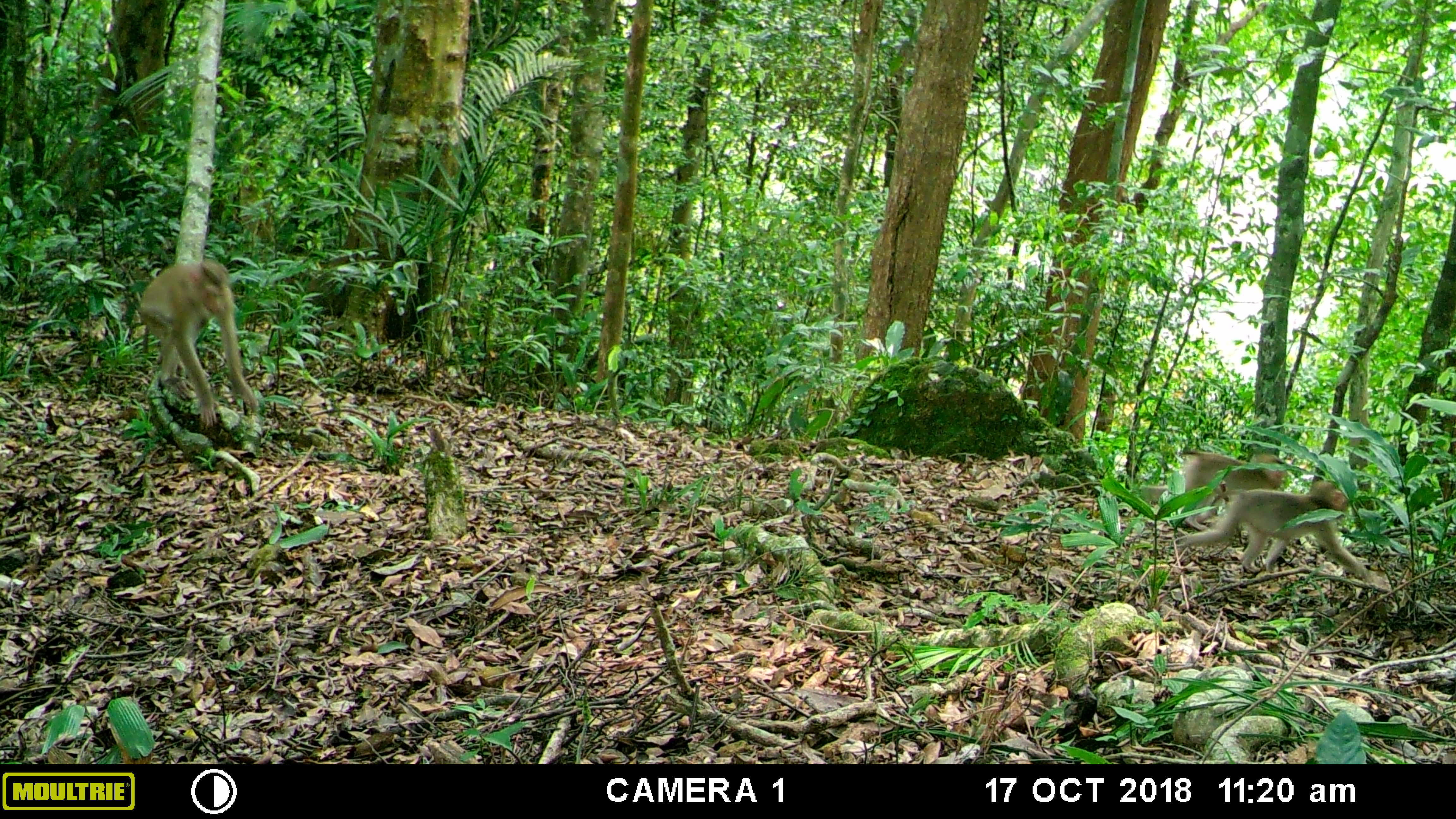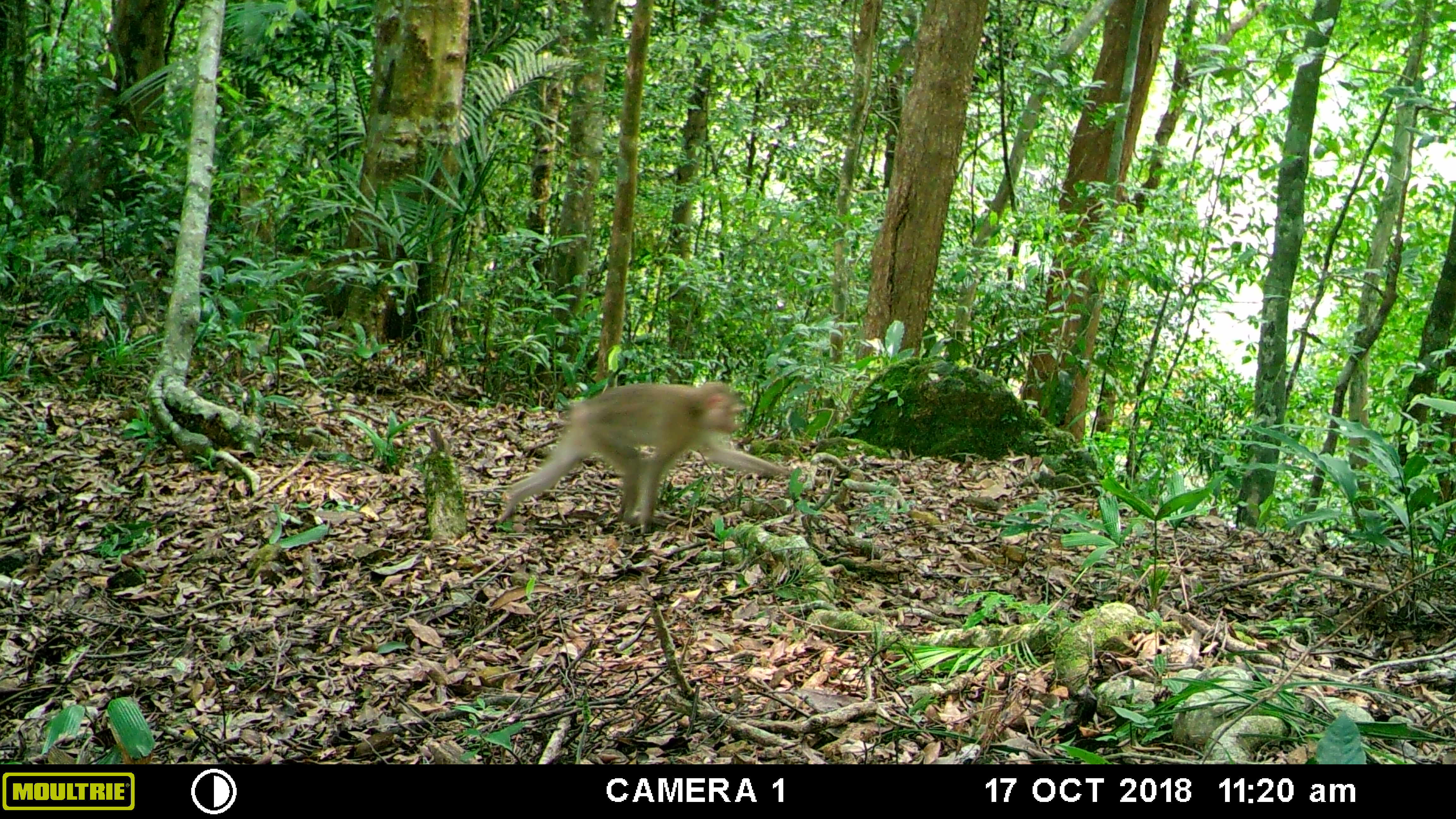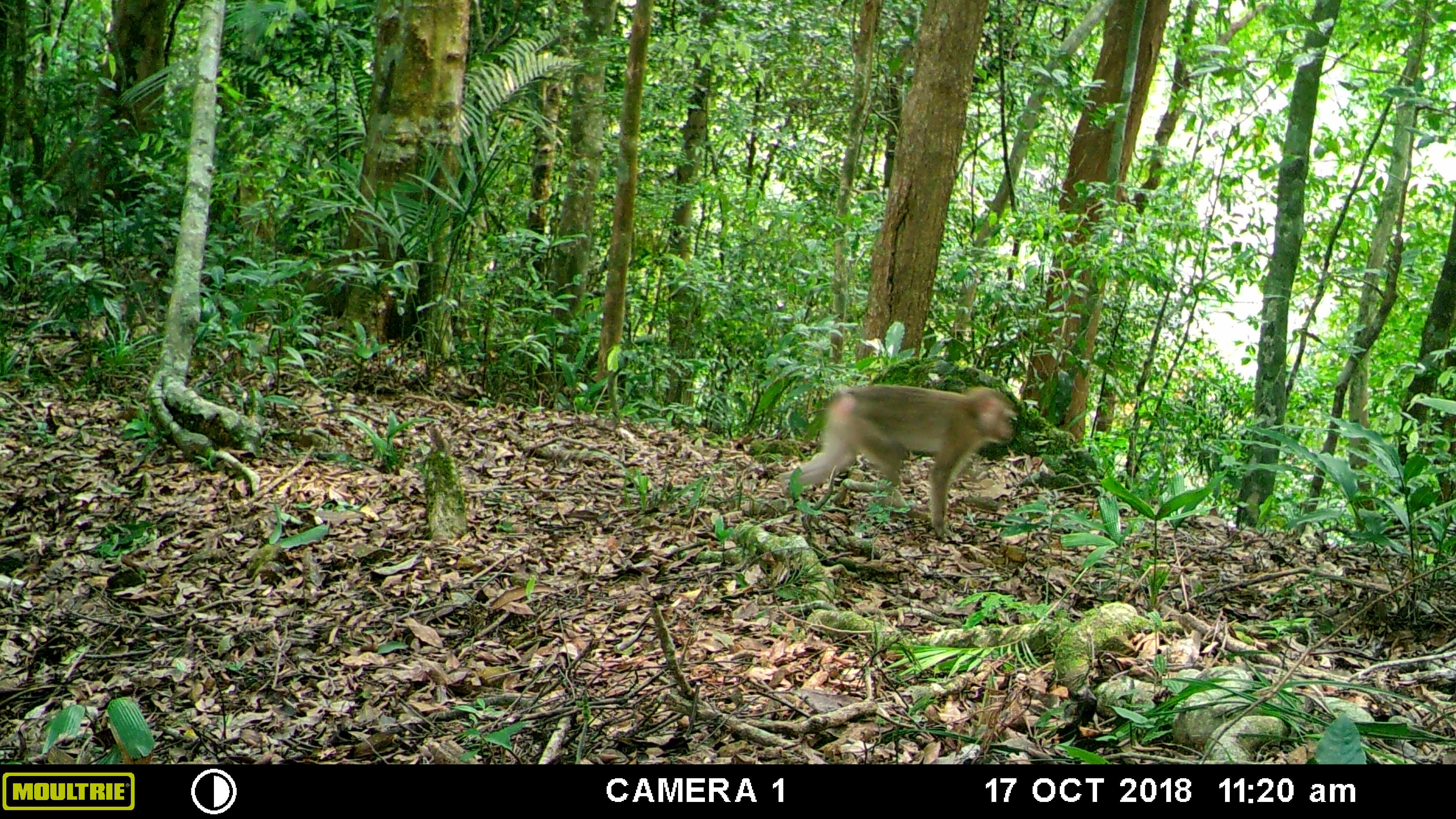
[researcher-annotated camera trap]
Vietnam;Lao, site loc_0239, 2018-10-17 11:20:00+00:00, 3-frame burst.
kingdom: Animalia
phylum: Chordata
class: Mammalia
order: Primates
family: Cercopithecidae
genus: Macaca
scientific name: Macaca nemestrina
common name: pig-tailed macaque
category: pig tailed macaque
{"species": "pig tailed macaque (pig-tailed macaque) (Macaca nemestrina)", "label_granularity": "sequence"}